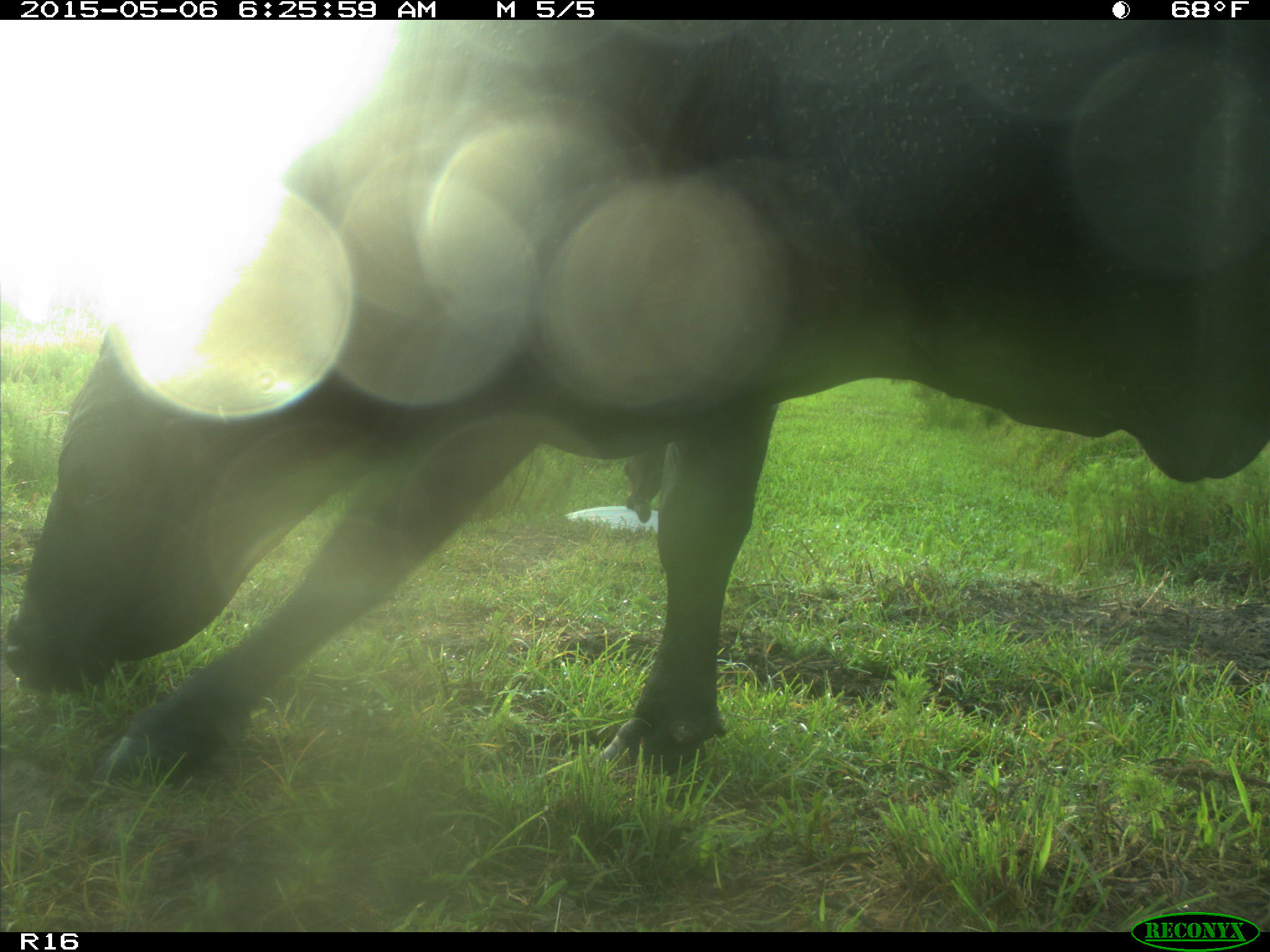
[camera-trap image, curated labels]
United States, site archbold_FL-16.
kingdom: Animalia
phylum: Chordata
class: Mammalia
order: Artiodactyla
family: Suidae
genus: Sus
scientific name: Sus scrofa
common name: wild boar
Sus scrofa (wild boar).